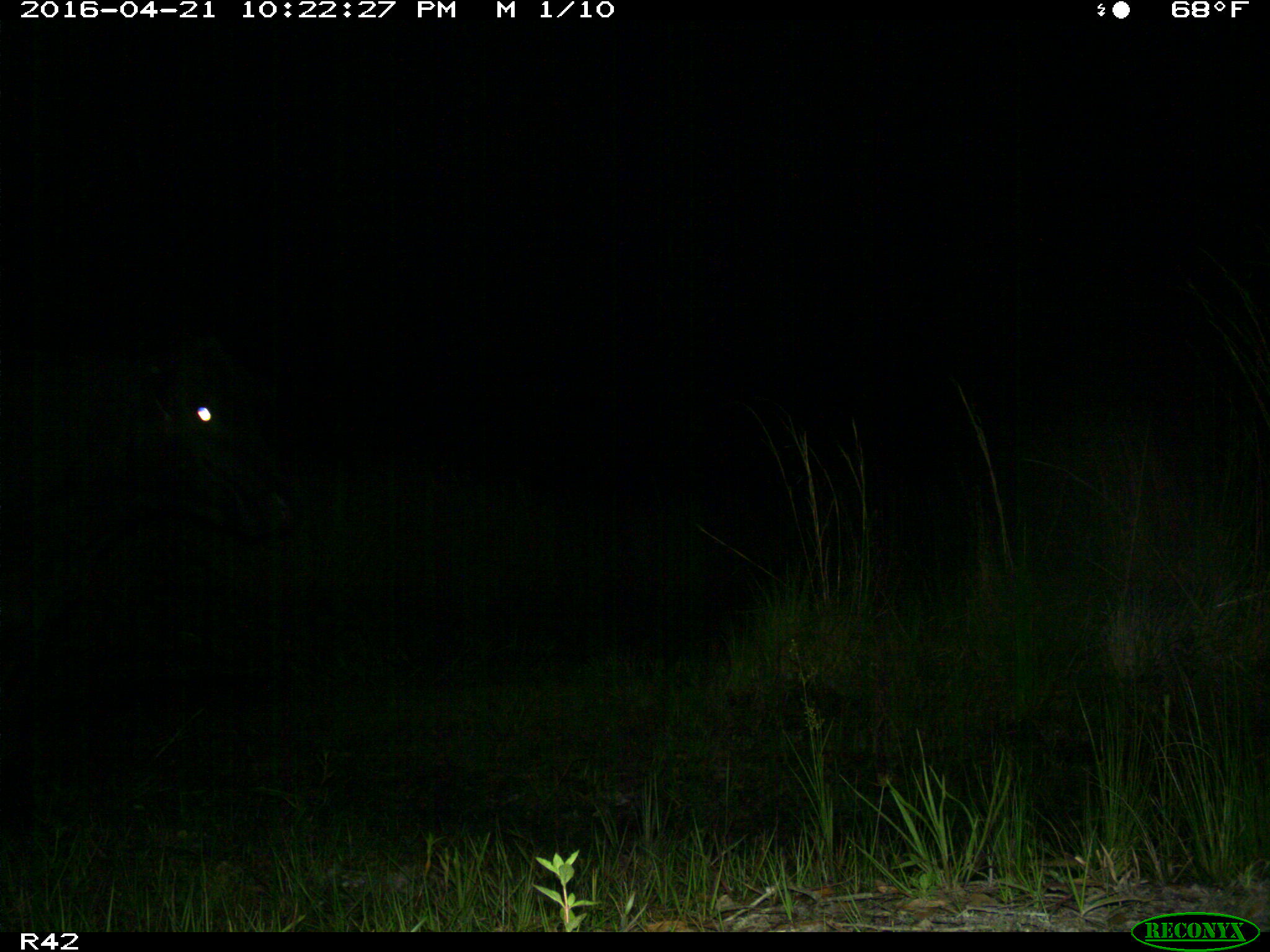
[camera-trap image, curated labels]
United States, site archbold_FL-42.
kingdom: Animalia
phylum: Chordata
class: Mammalia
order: Artiodactyla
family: Bovidae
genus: Bos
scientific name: Bos taurus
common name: domestic cow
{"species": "Bos taurus (domestic cow)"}